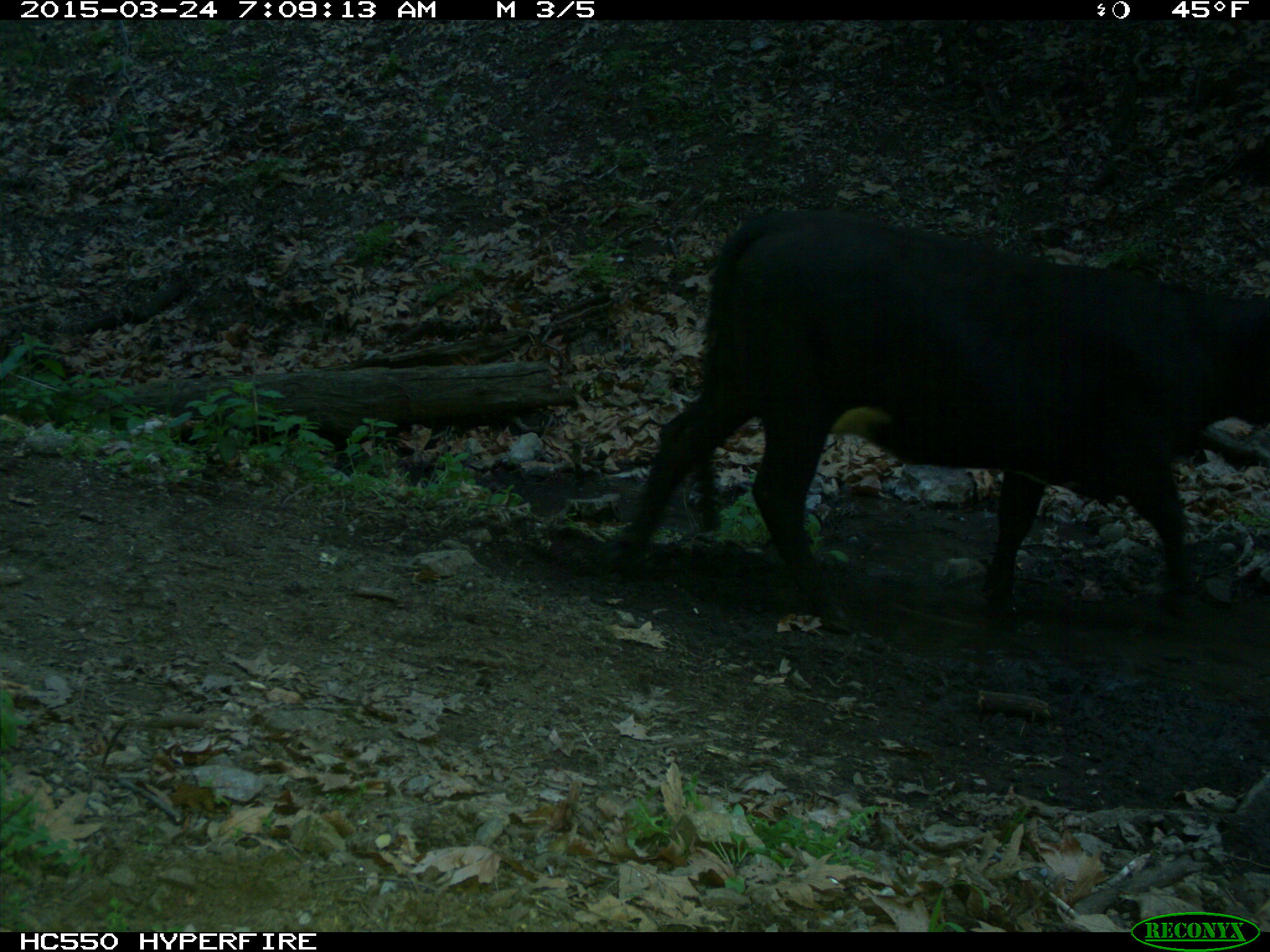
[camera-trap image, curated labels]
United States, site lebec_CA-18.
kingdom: Animalia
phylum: Chordata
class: Mammalia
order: Artiodactyla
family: Bovidae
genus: Bos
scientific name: Bos taurus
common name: domestic cow